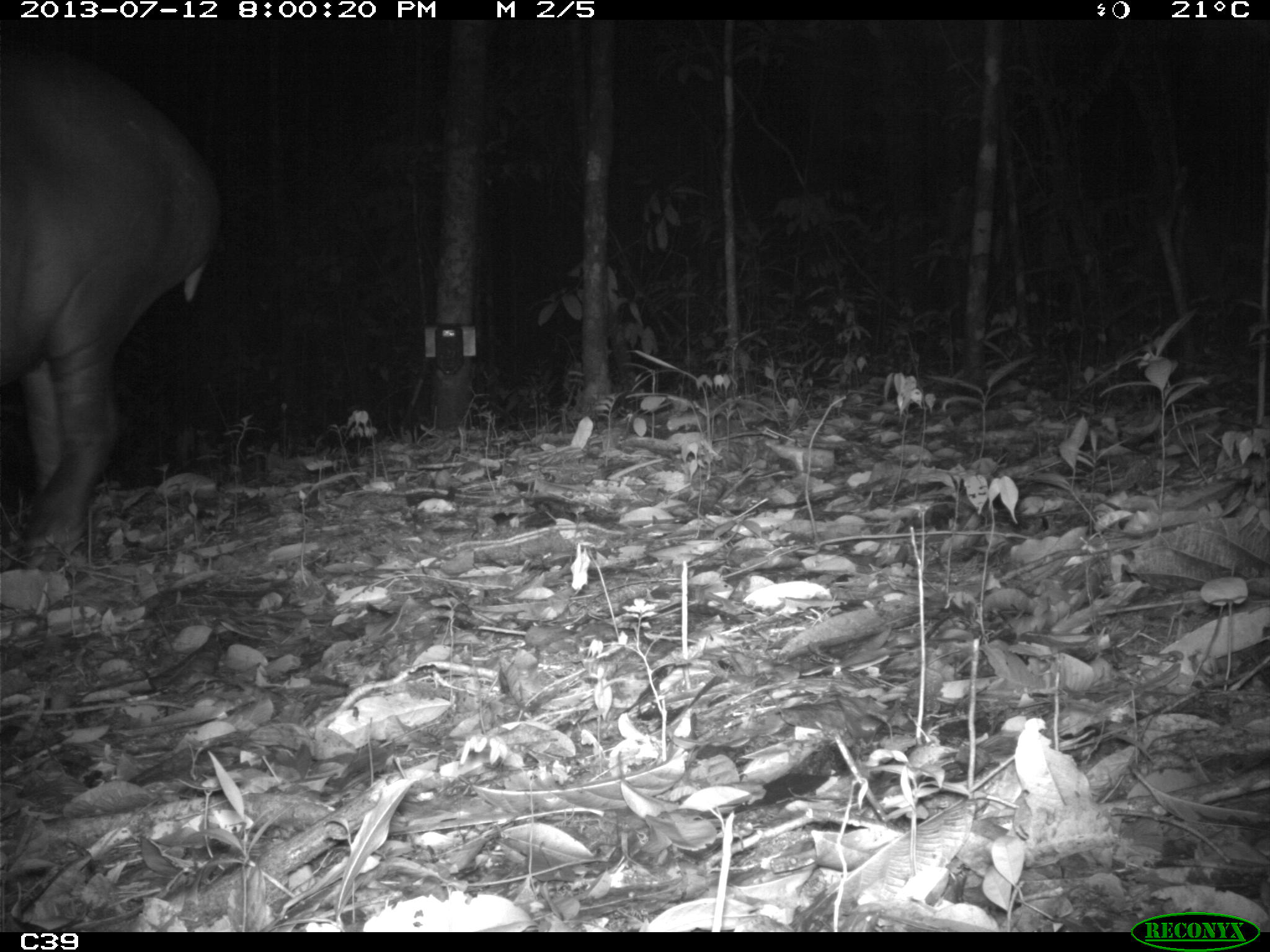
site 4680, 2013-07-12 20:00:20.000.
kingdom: Animalia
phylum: Chordata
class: Mammalia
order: Perissodactyla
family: Tapiridae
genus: Tapirus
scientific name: Tapirus terrestris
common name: south american tapir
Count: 1.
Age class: adult.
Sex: male.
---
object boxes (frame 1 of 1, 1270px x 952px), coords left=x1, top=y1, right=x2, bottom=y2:
tapirus terrestris: left=0, top=35, right=219, bottom=571